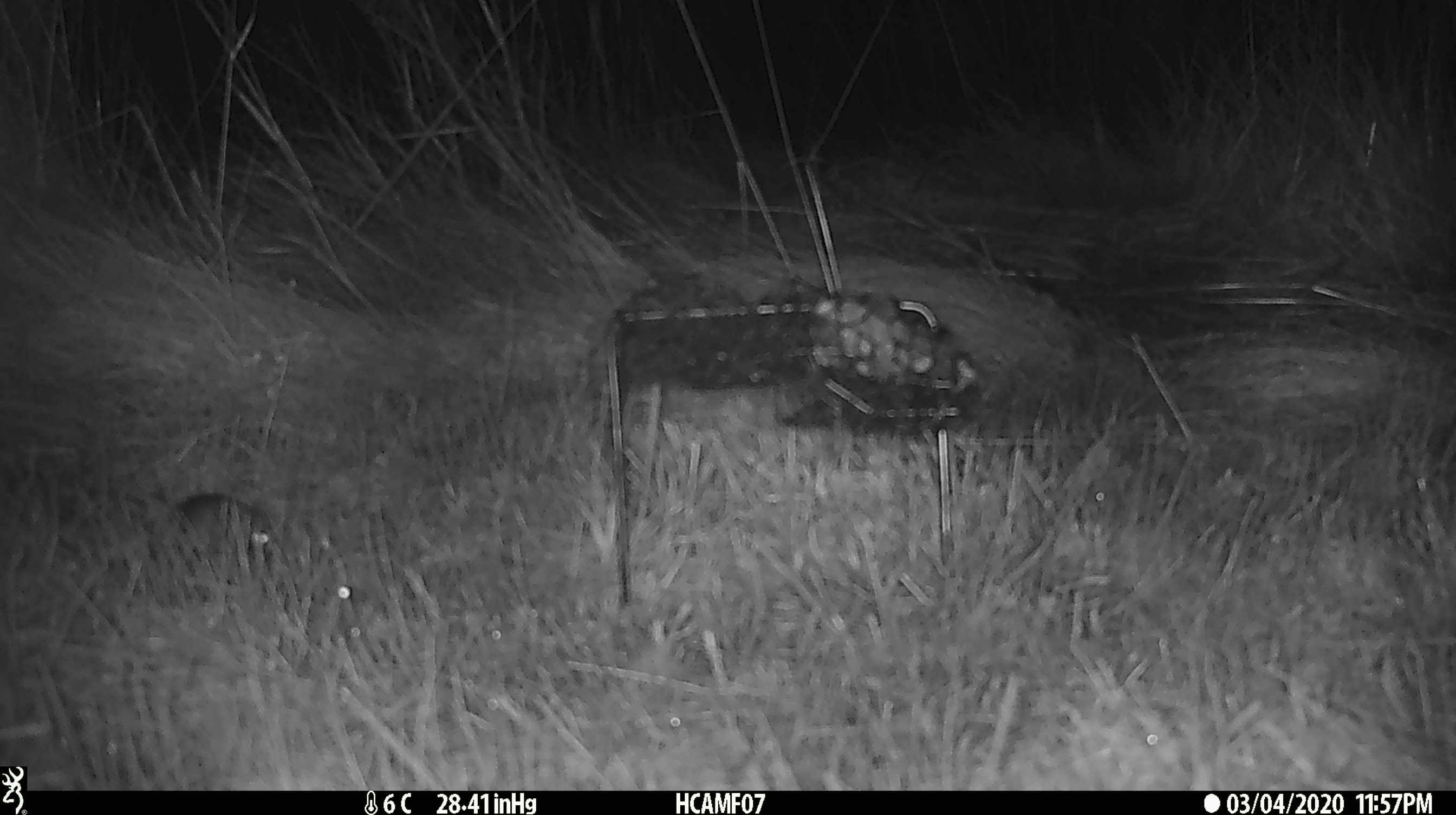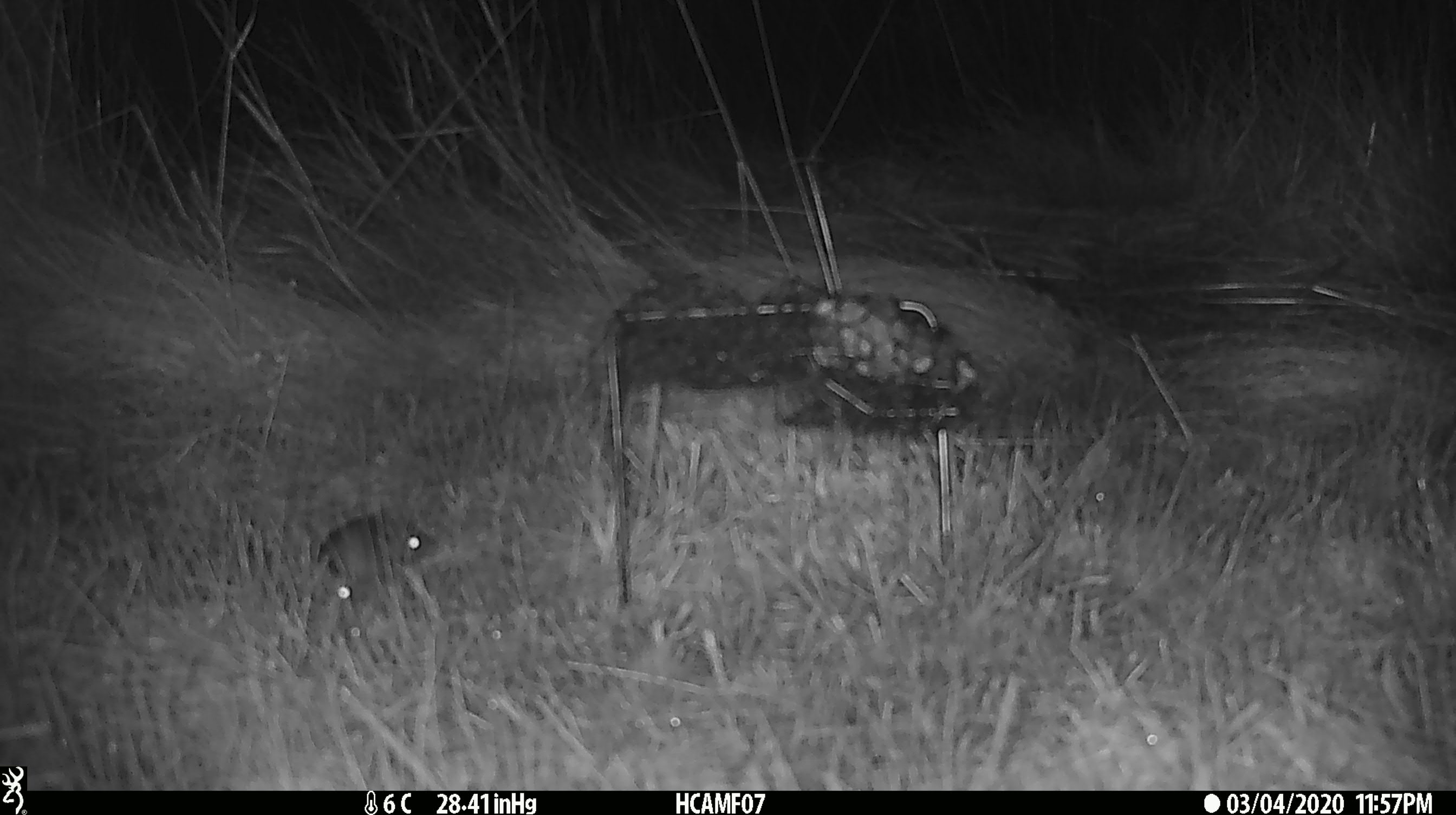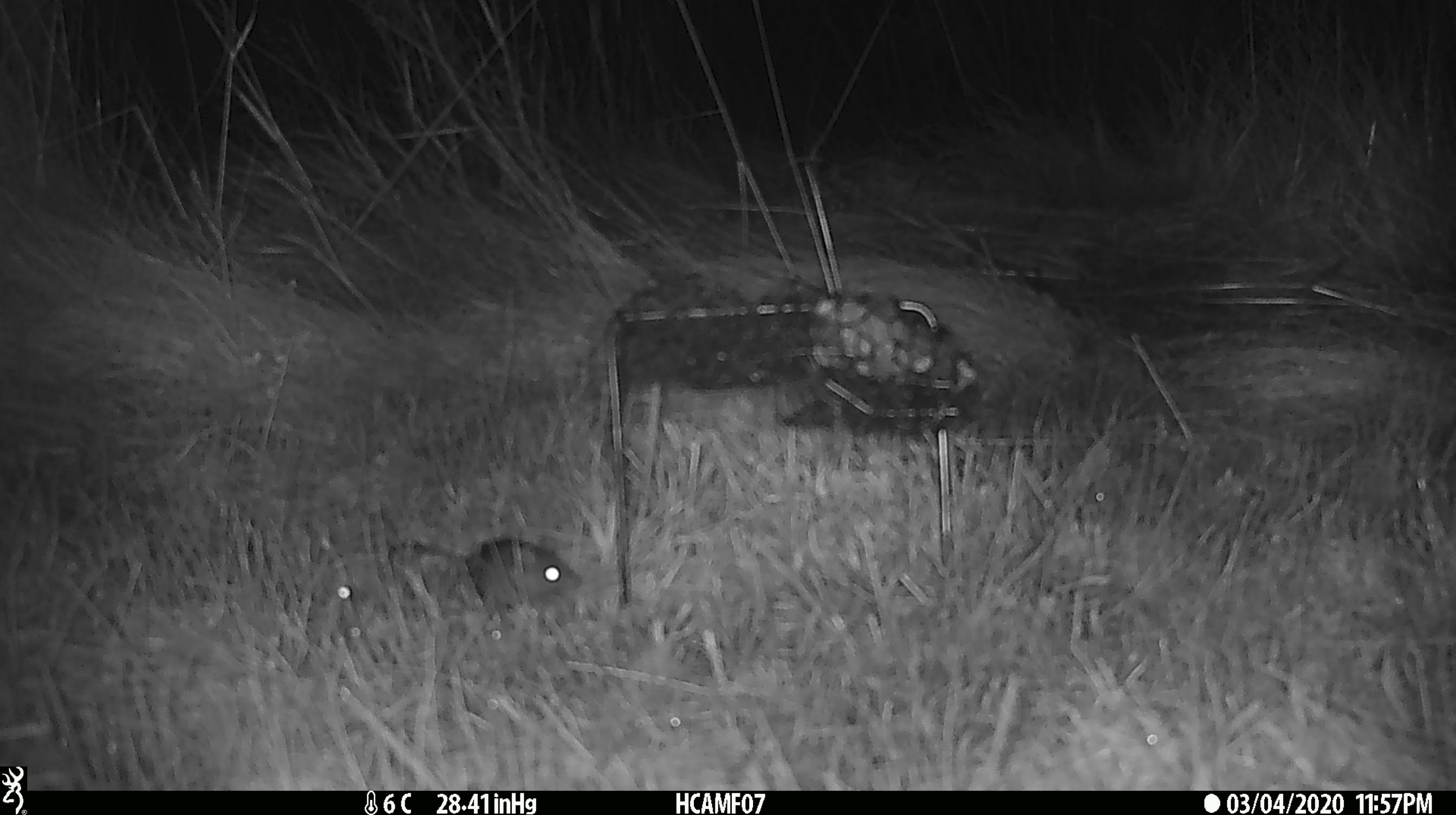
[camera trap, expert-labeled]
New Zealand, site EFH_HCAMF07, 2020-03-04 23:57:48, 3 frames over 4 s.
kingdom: Animalia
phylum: Chordata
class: Mammalia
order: Rodentia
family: Muridae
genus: Mus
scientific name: Mus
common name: mouse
Mouse (Mus).